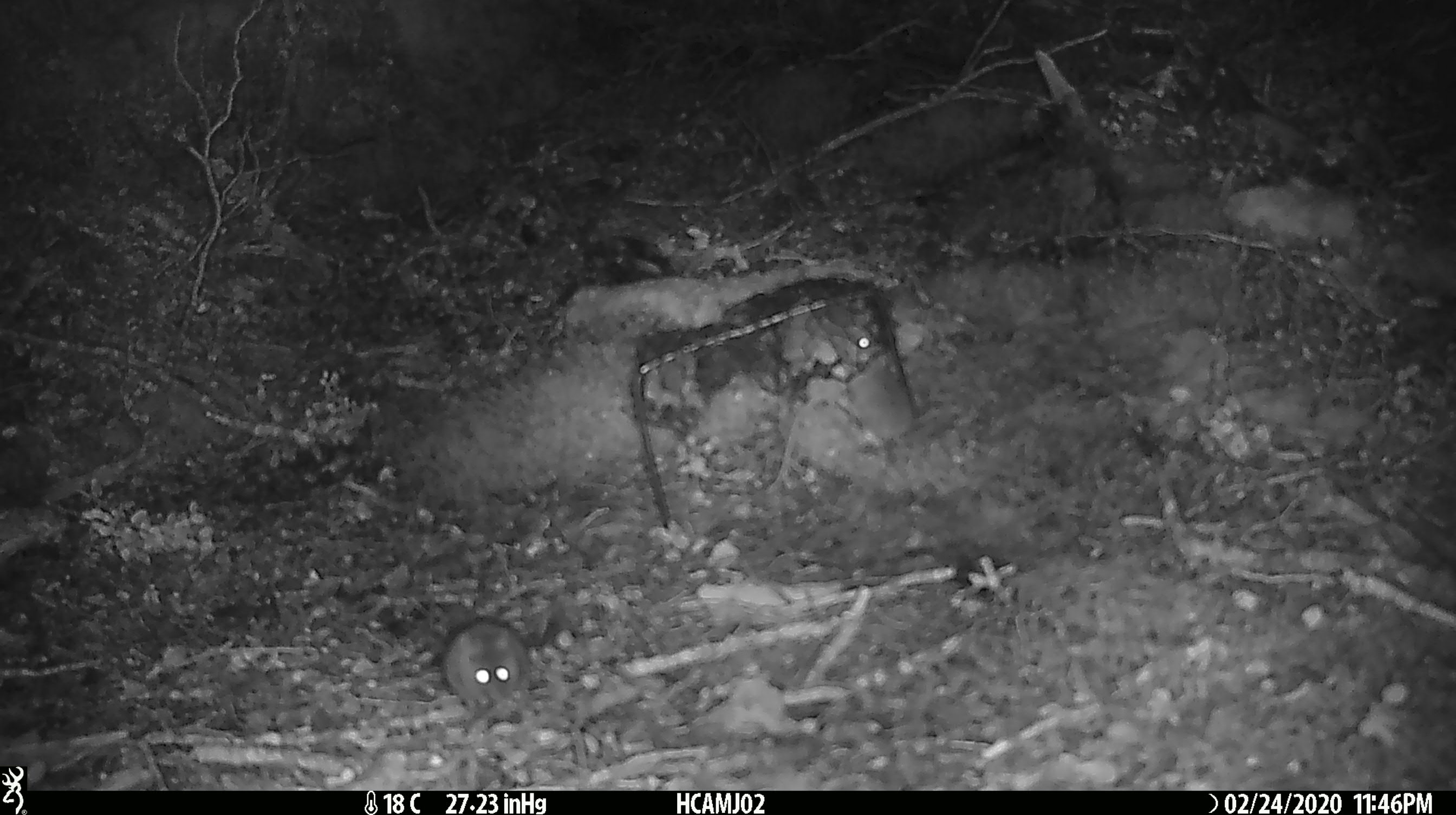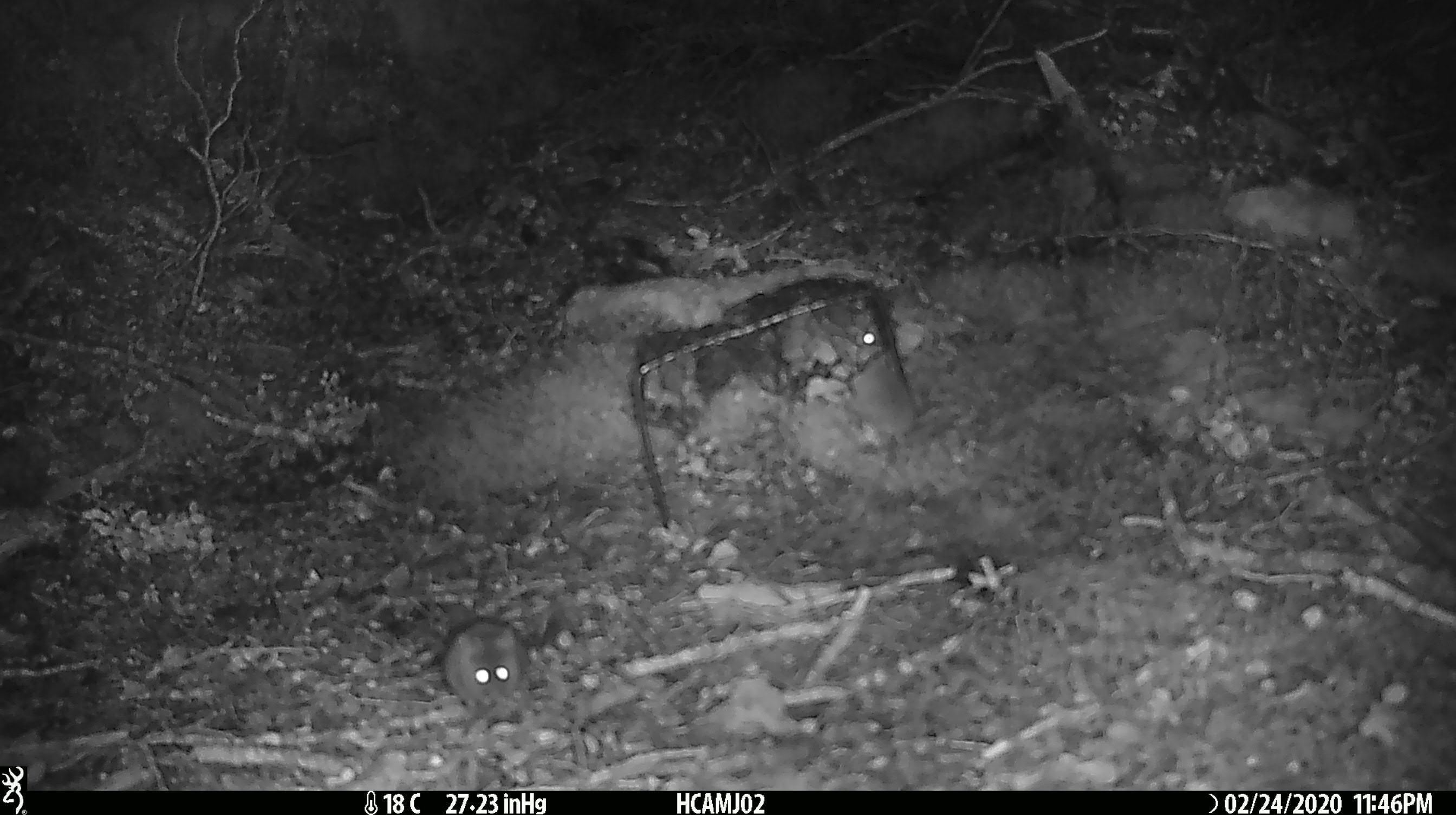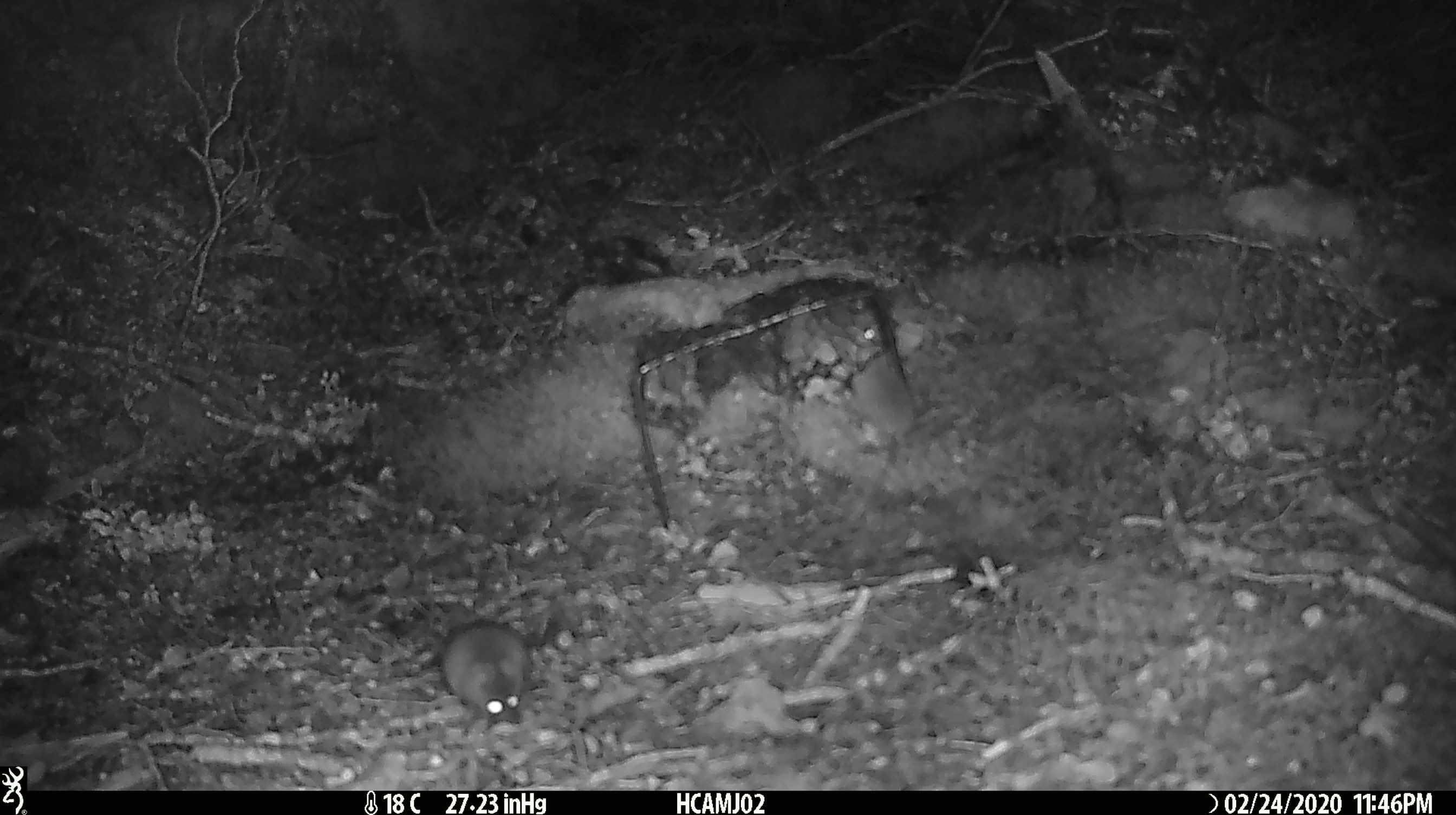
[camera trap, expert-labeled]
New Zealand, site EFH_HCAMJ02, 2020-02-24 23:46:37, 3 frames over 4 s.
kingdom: Animalia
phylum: Chordata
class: Mammalia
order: Rodentia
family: Muridae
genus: Mus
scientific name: Mus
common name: mouse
Mouse (Mus).